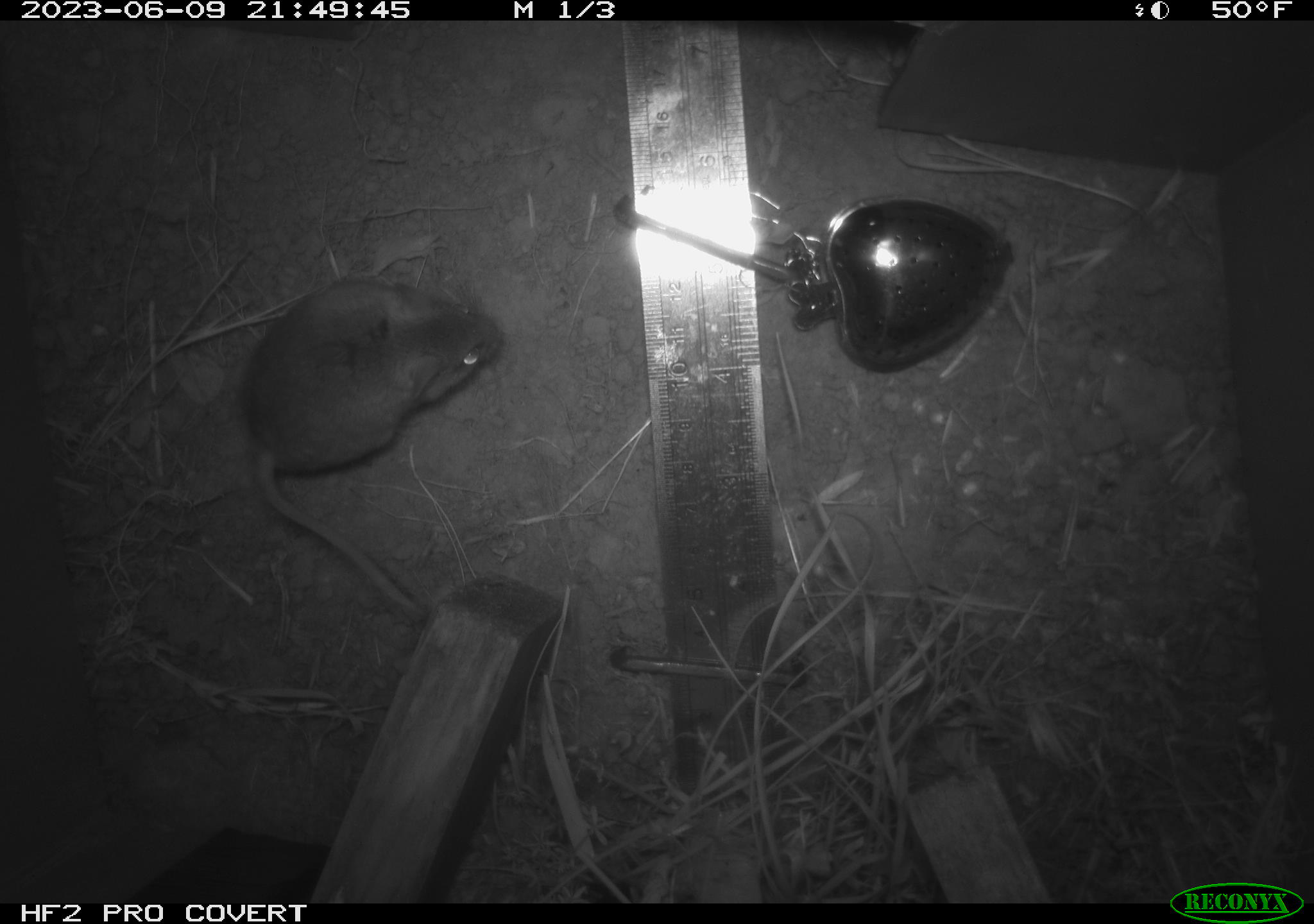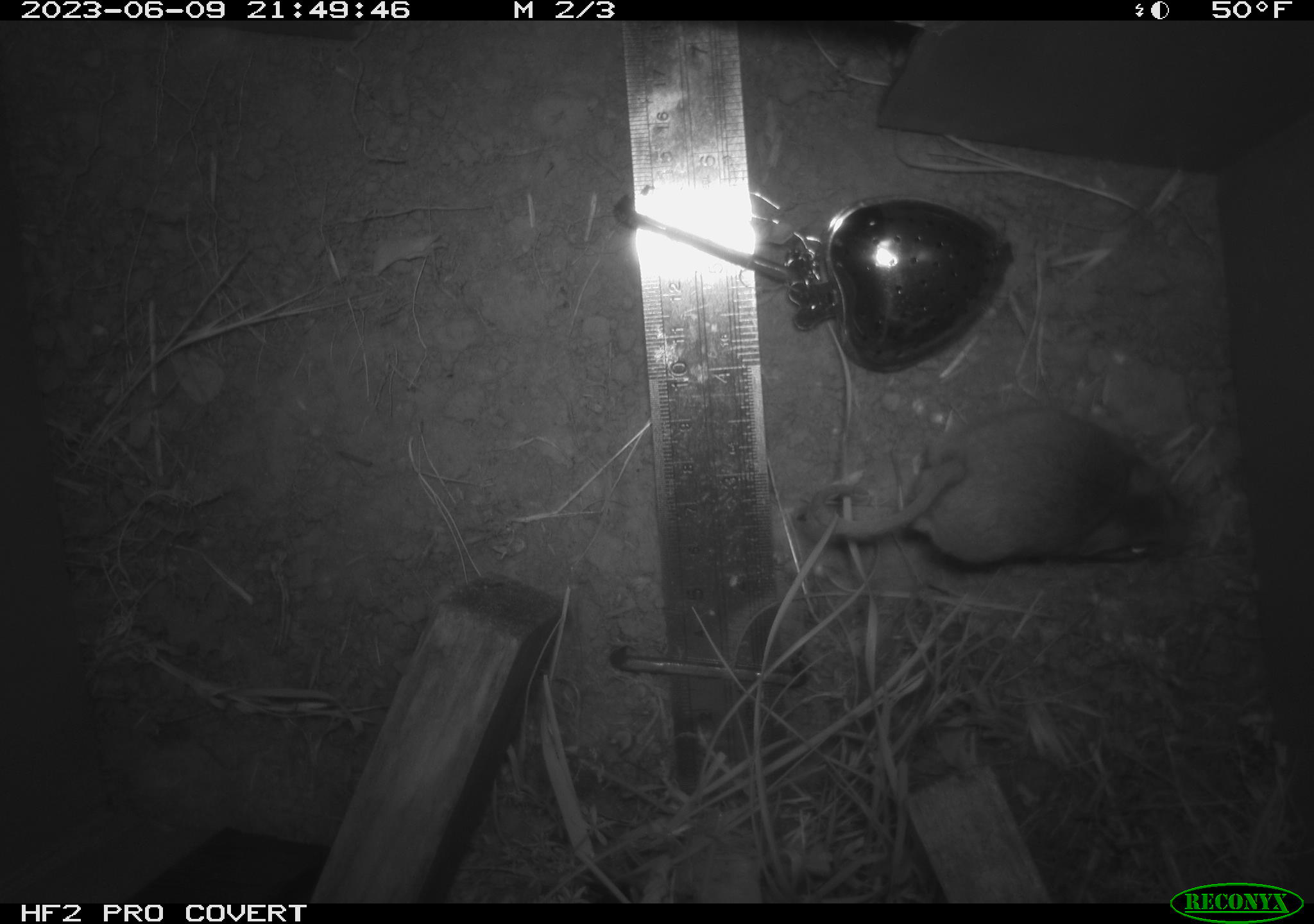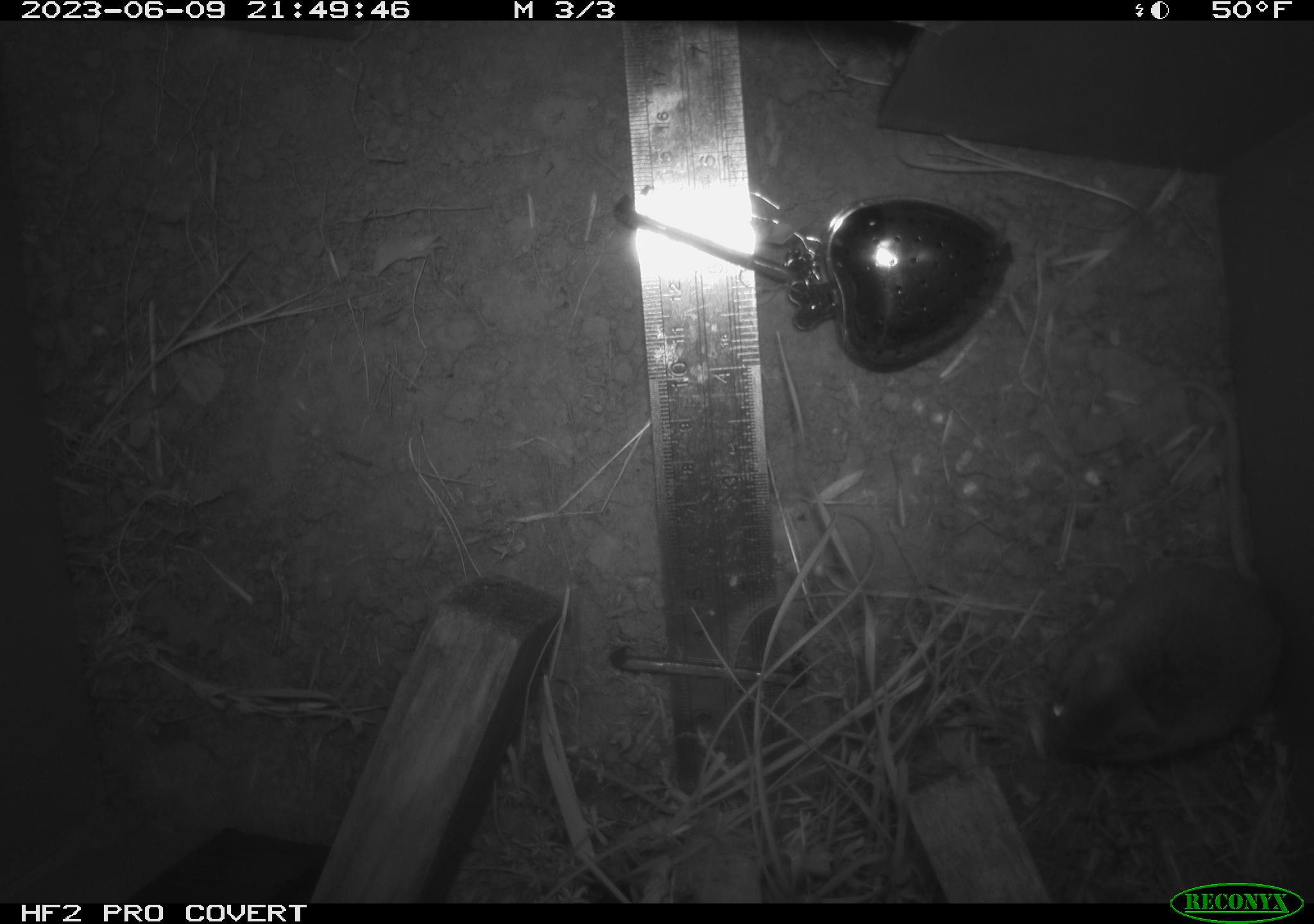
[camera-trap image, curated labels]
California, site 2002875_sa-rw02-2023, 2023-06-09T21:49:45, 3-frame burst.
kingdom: Animalia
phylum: Chordata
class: Mammalia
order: Rodentia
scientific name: Rodentia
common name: mouse species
Mouse species (Rodentia).